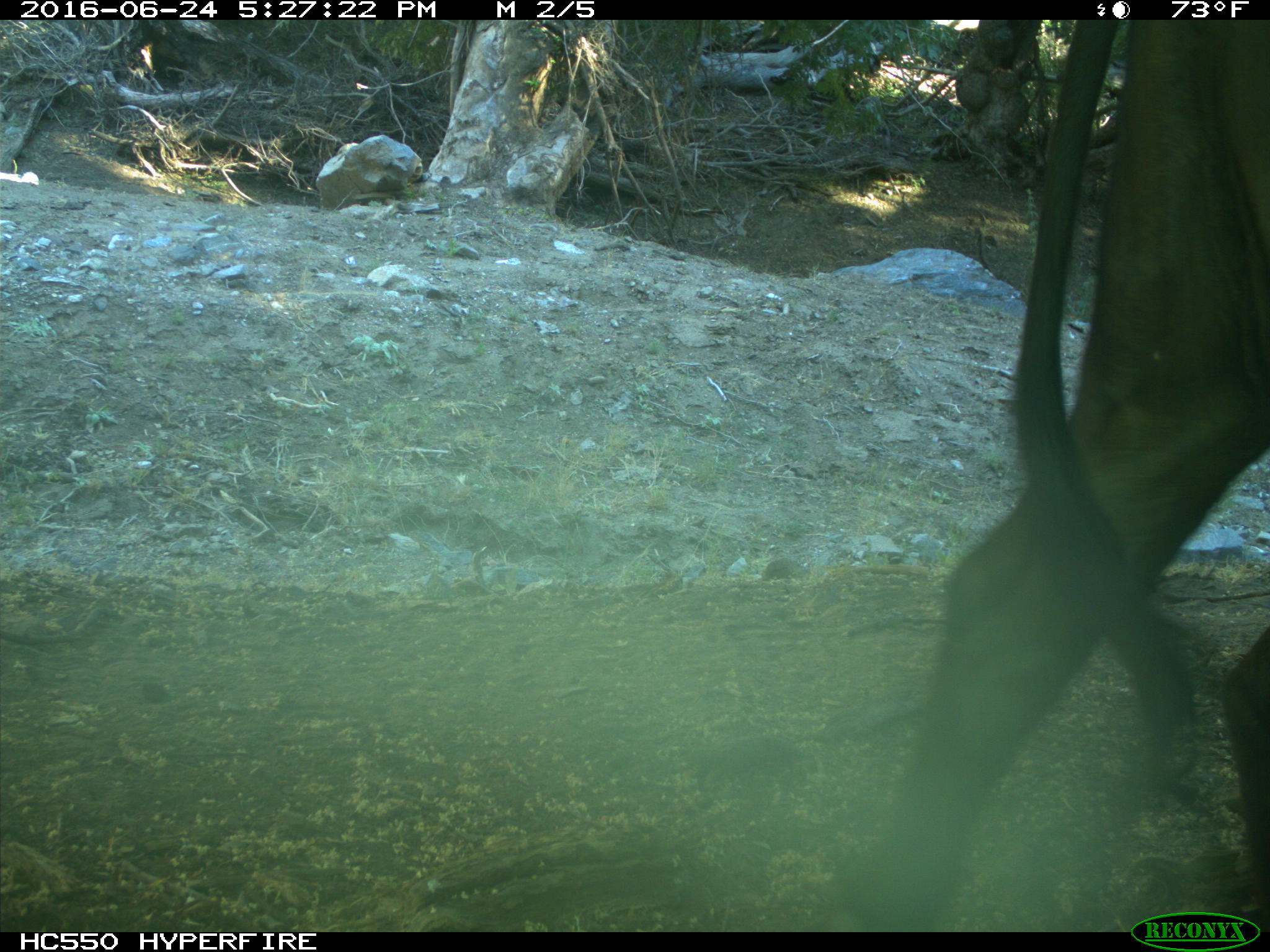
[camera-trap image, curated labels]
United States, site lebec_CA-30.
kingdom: Animalia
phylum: Chordata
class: Mammalia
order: Artiodactyla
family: Bovidae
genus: Bos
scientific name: Bos taurus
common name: domestic cow